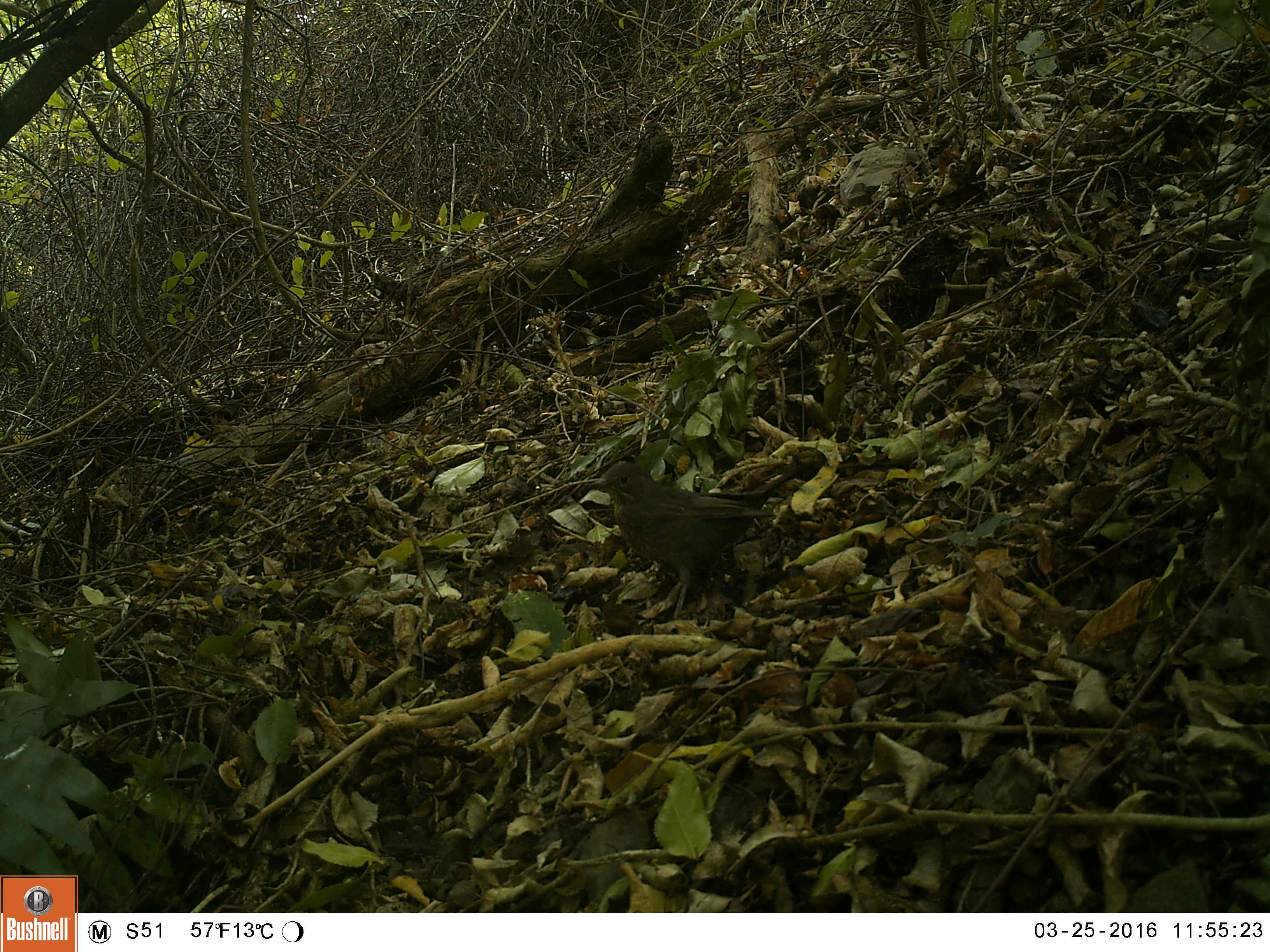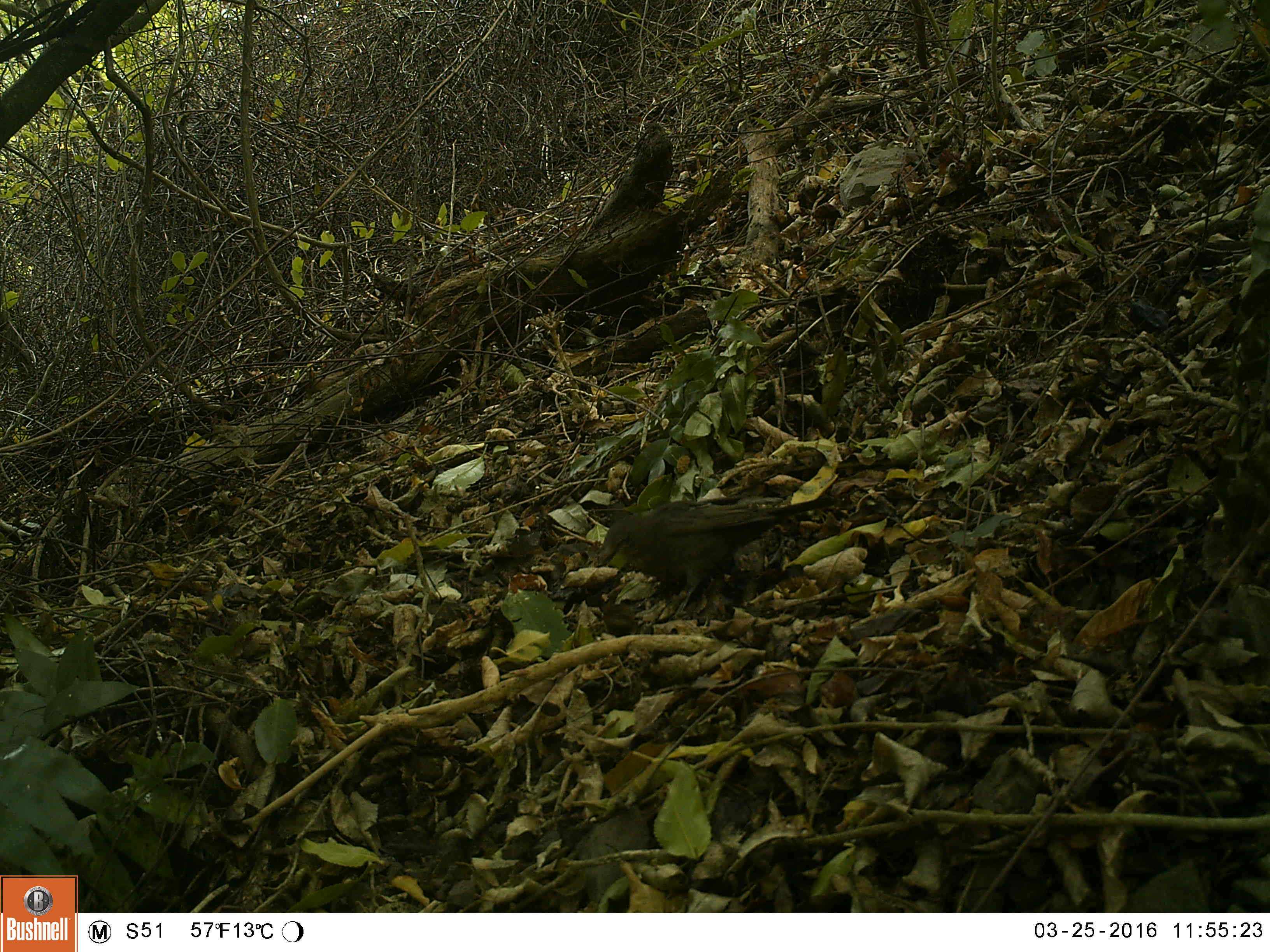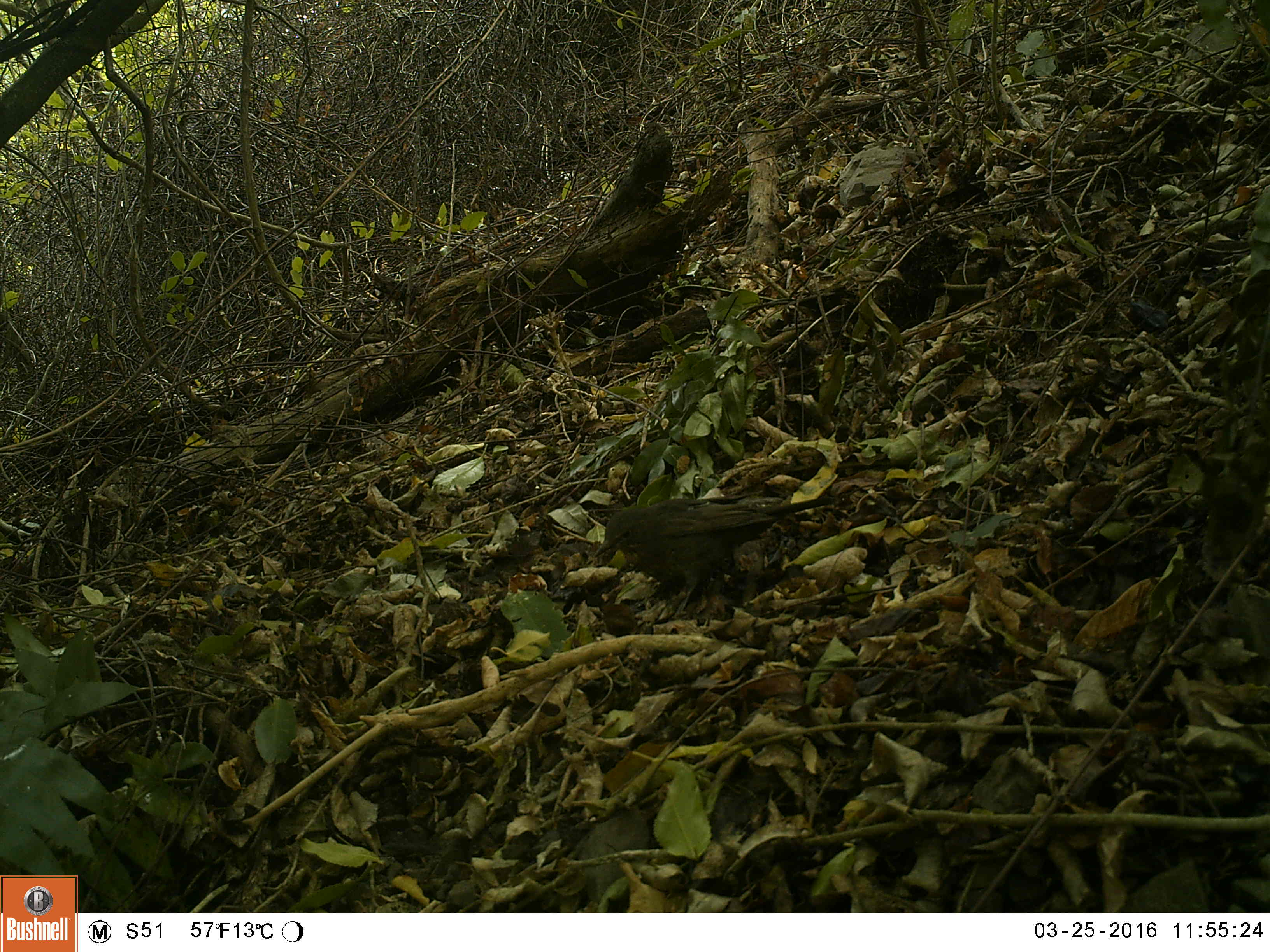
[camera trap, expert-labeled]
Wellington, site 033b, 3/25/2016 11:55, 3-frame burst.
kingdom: Animalia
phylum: Chordata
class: Aves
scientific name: Aves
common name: bird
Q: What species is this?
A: Bird (Aves).